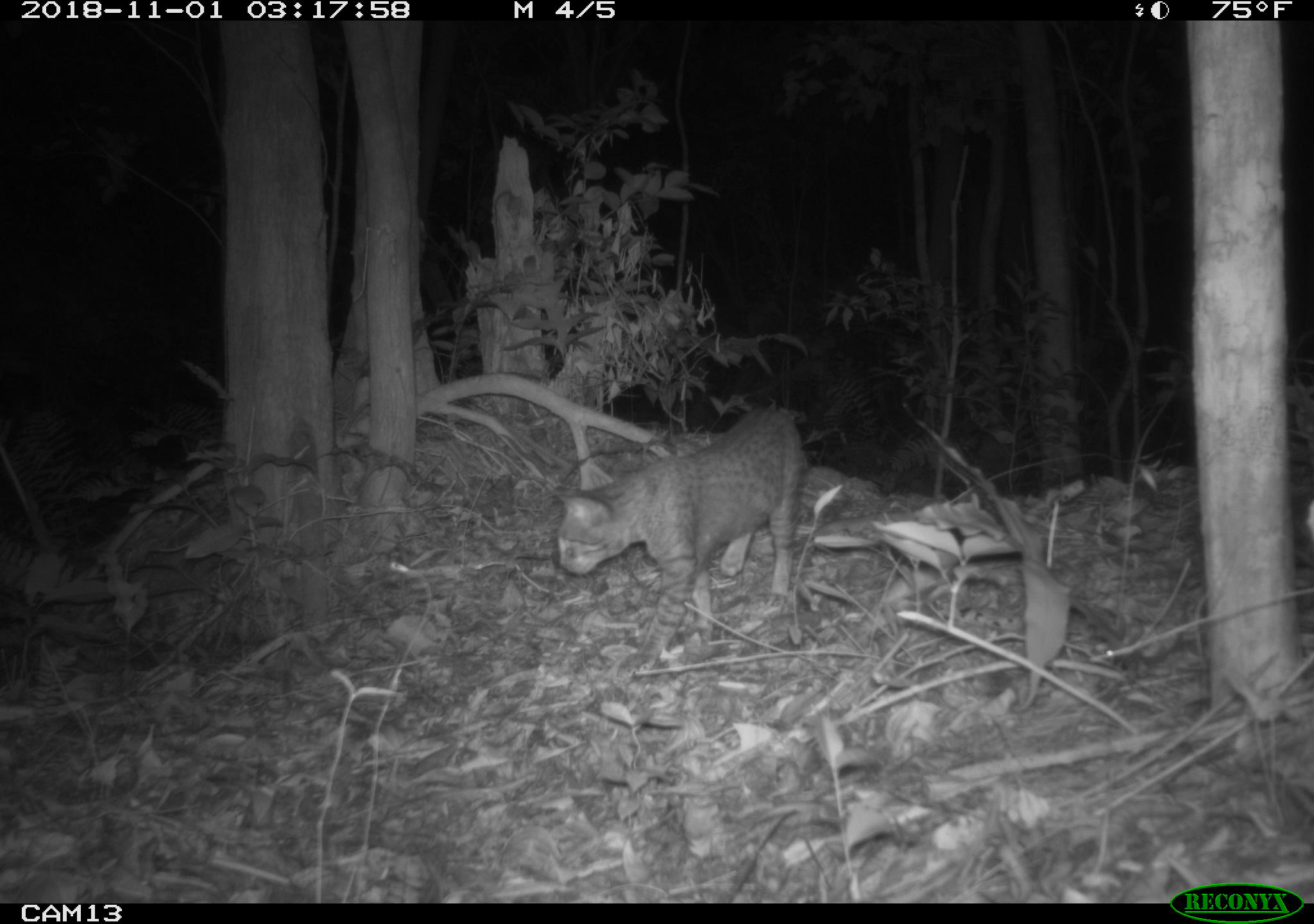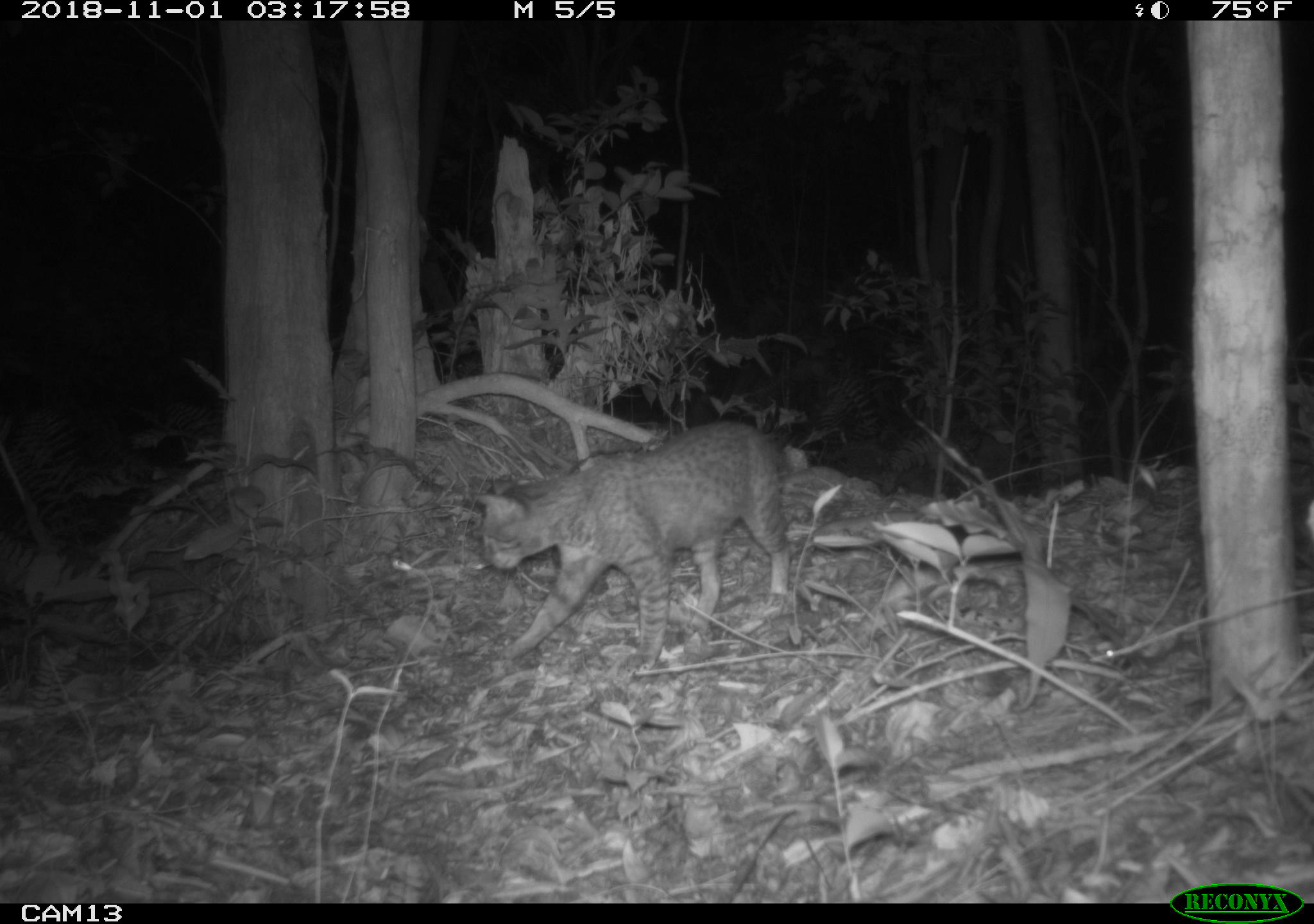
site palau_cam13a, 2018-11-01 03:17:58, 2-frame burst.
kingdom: Animalia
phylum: Chordata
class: Mammalia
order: Carnivora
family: Felidae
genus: Felis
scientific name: Felis catus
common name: cat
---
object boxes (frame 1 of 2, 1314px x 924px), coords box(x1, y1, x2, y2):
cat: box(550, 398, 855, 658)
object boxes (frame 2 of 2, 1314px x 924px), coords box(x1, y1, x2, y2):
cat: box(474, 409, 819, 665)